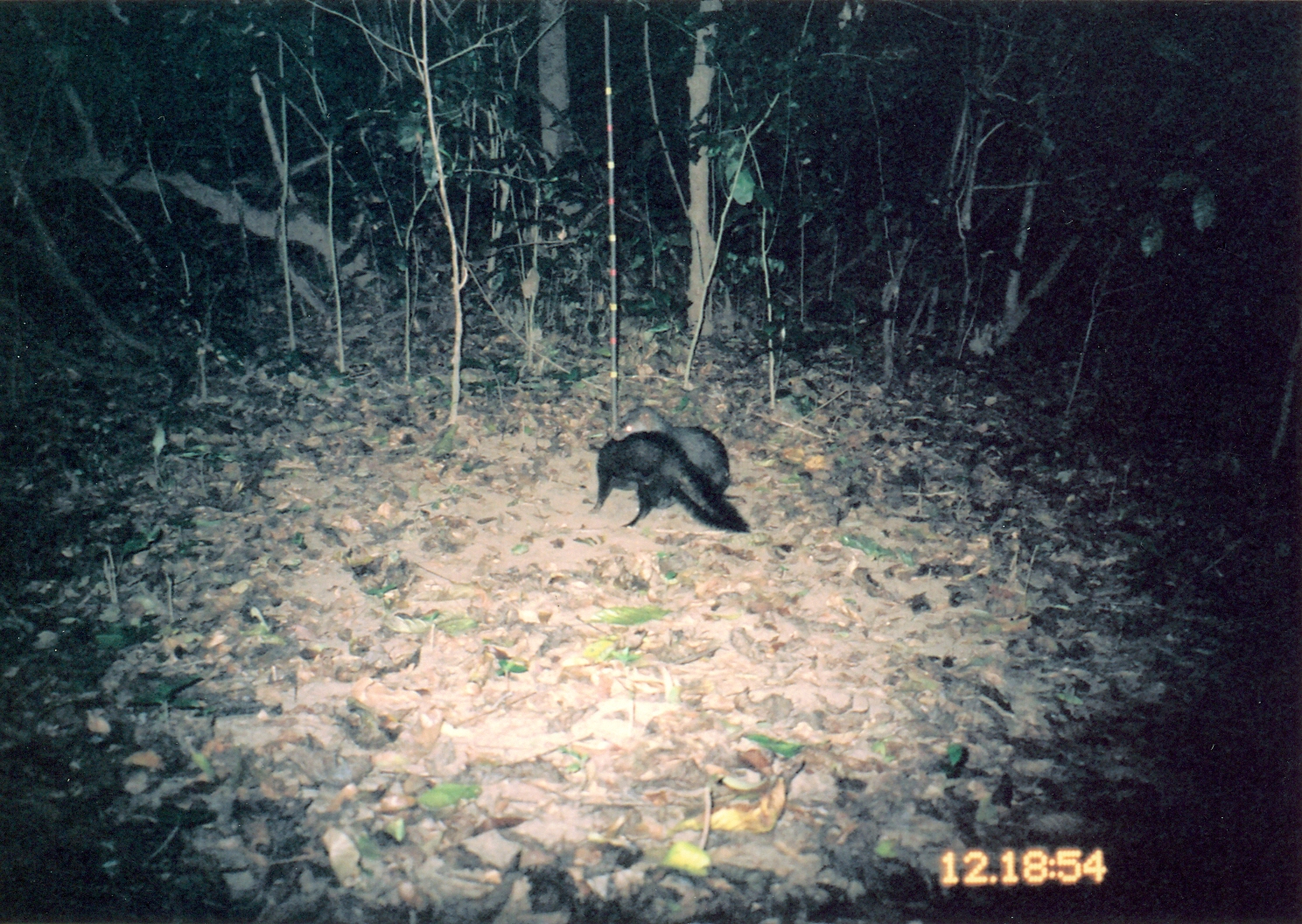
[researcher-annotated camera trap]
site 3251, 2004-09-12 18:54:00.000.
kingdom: Animalia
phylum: Chordata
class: Mammalia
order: Carnivora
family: Herpestidae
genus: Bdeogale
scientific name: Bdeogale crassicauda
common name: bushy-tailed mongoose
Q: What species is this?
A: Bdeogale crassicauda (bushy-tailed mongoose).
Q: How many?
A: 2.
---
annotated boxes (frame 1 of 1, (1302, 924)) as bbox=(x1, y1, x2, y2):
bdeogale crassicauda: bbox=(592, 431, 748, 532); bbox=(611, 404, 730, 507)